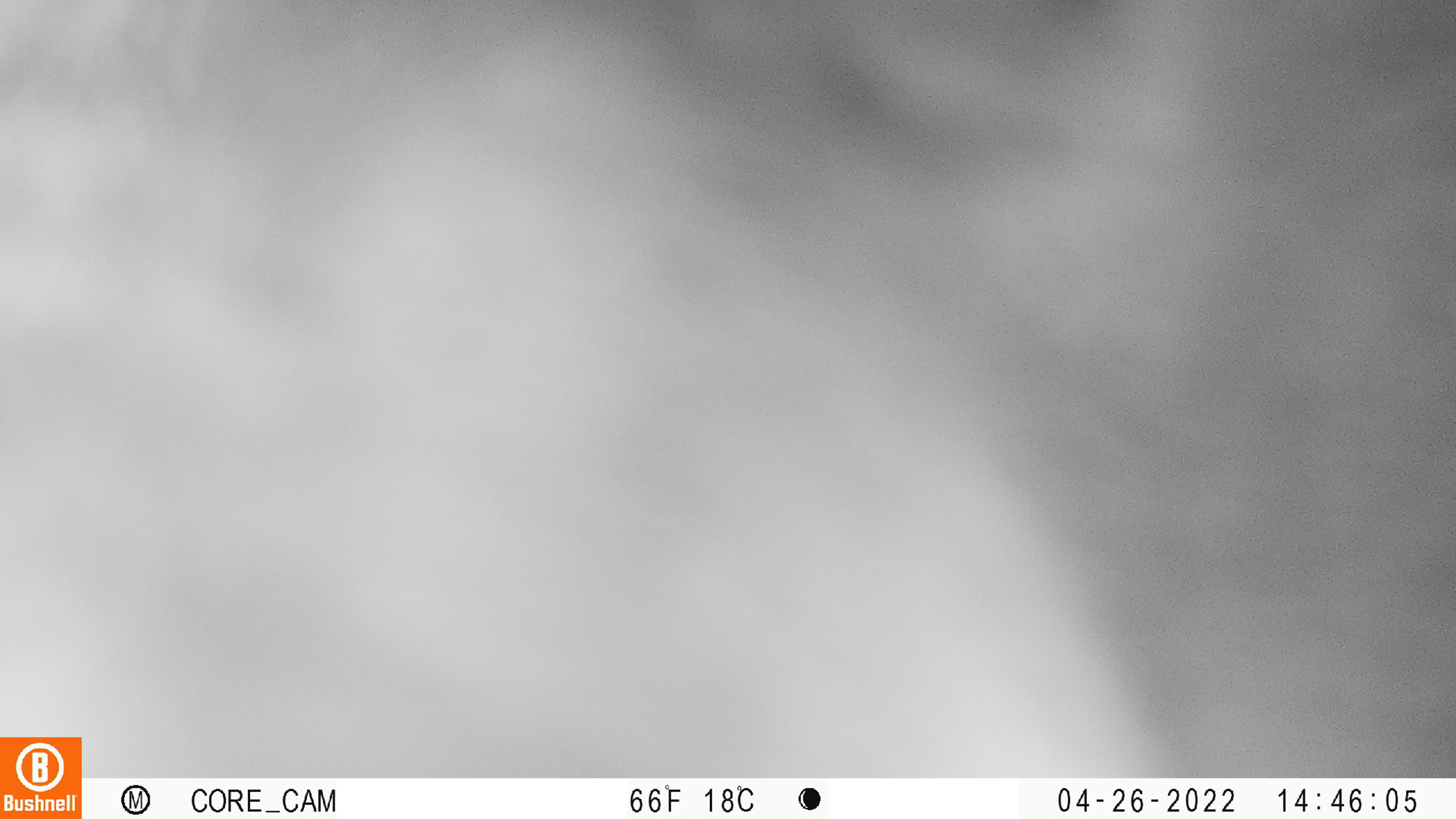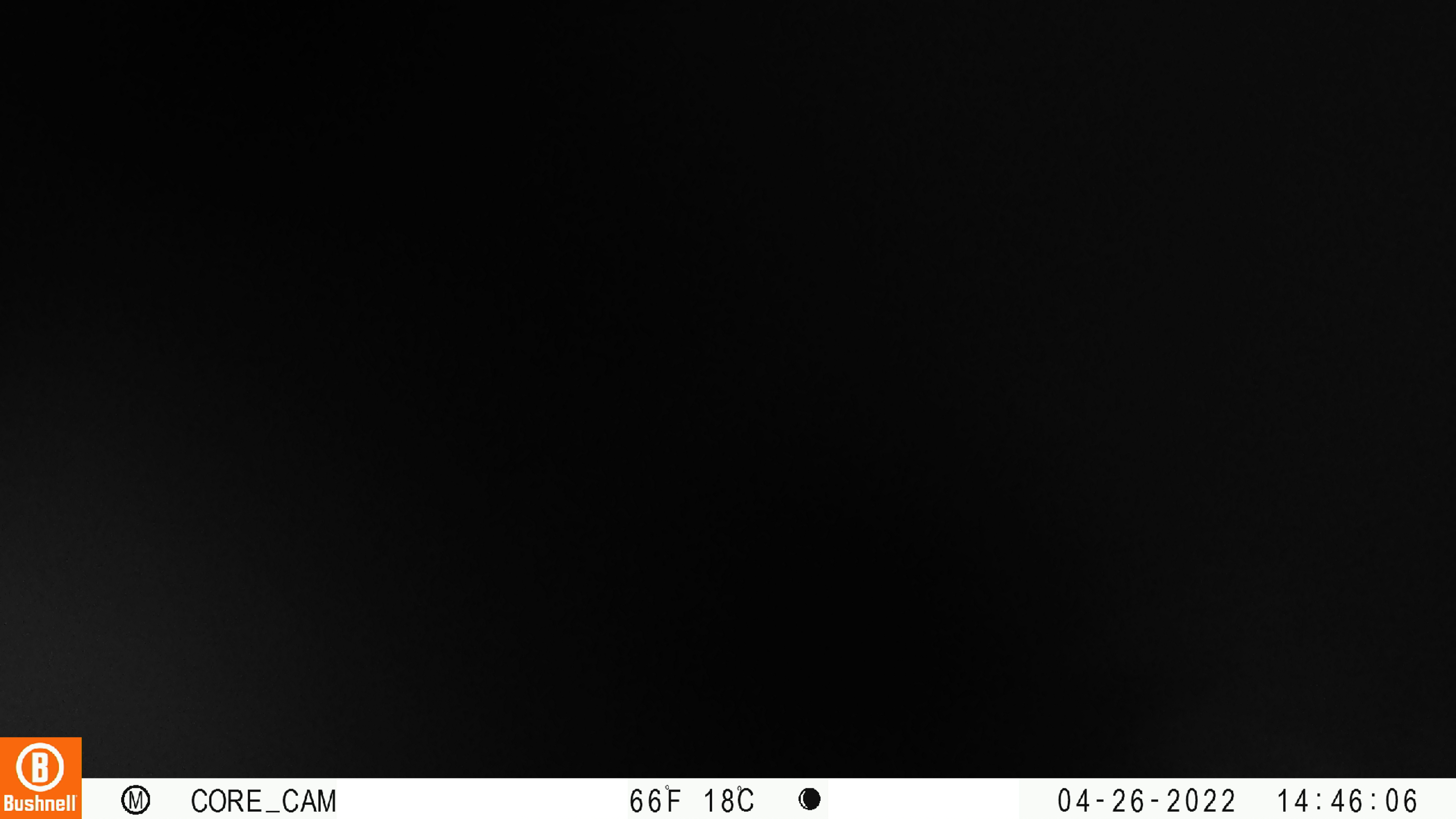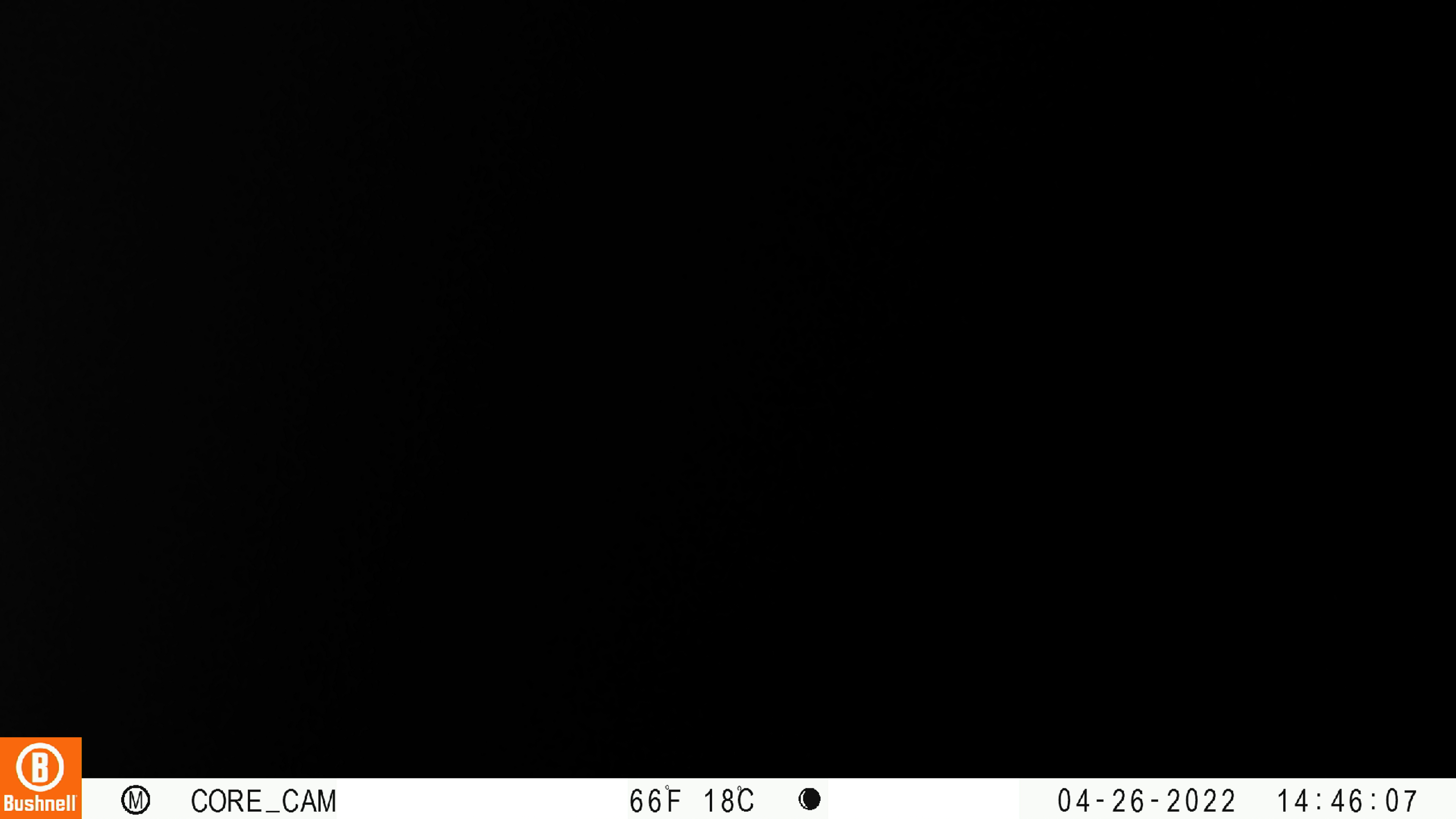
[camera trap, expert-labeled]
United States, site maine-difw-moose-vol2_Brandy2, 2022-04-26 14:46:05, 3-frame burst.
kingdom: Animalia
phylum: Chordata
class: Mammalia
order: Carnivora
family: Ursidae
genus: Ursus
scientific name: Ursus americanus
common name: black bear